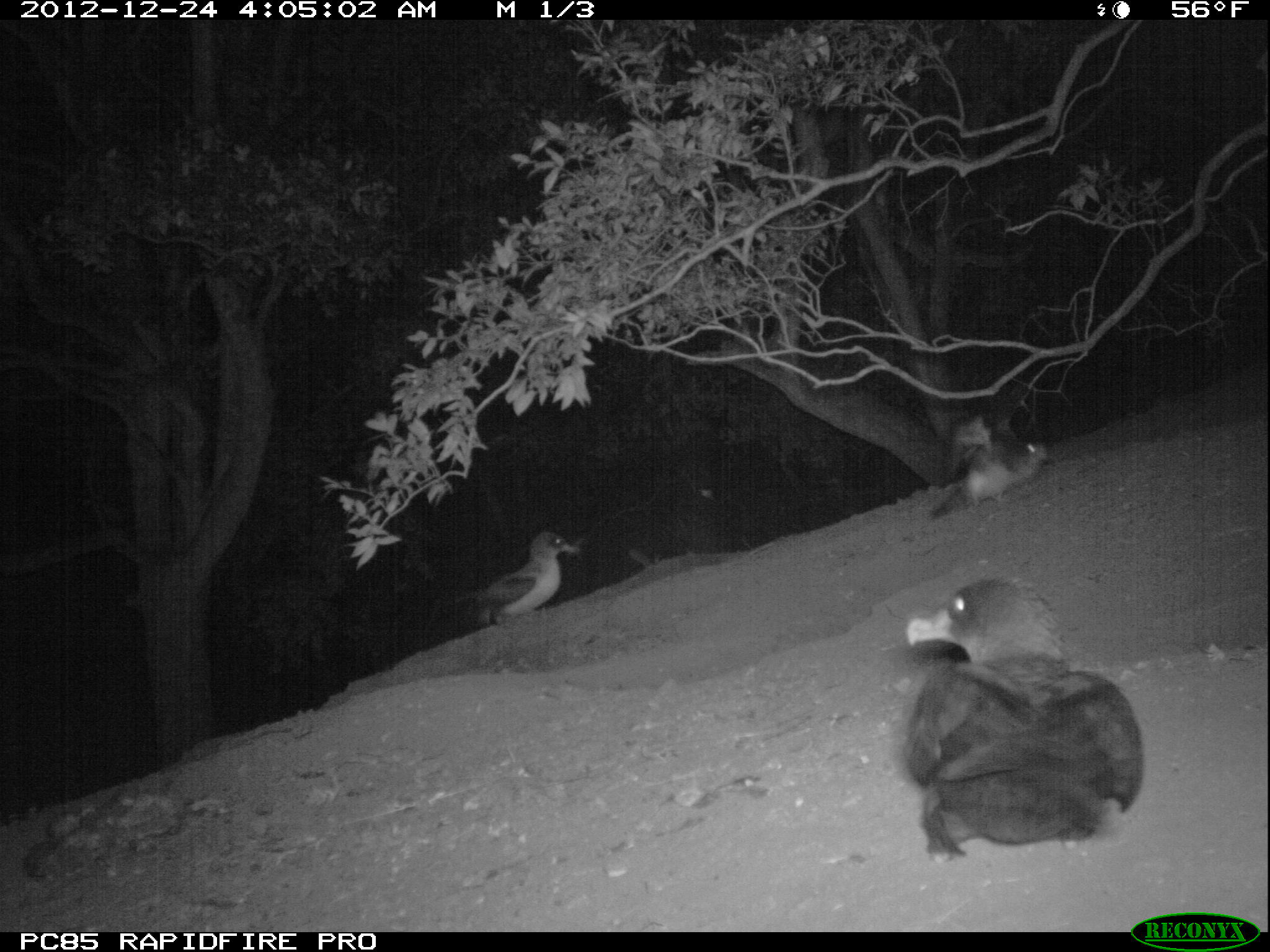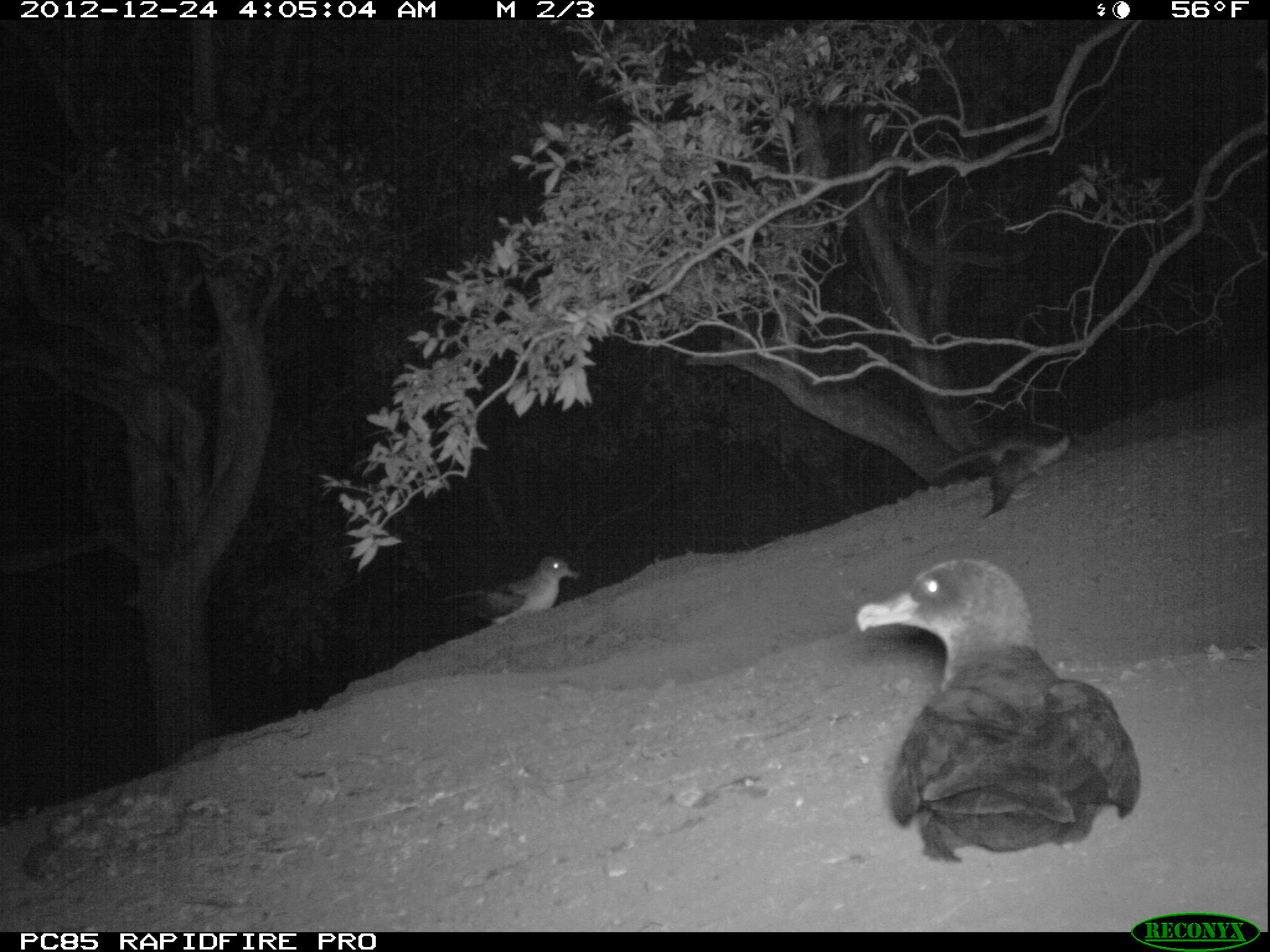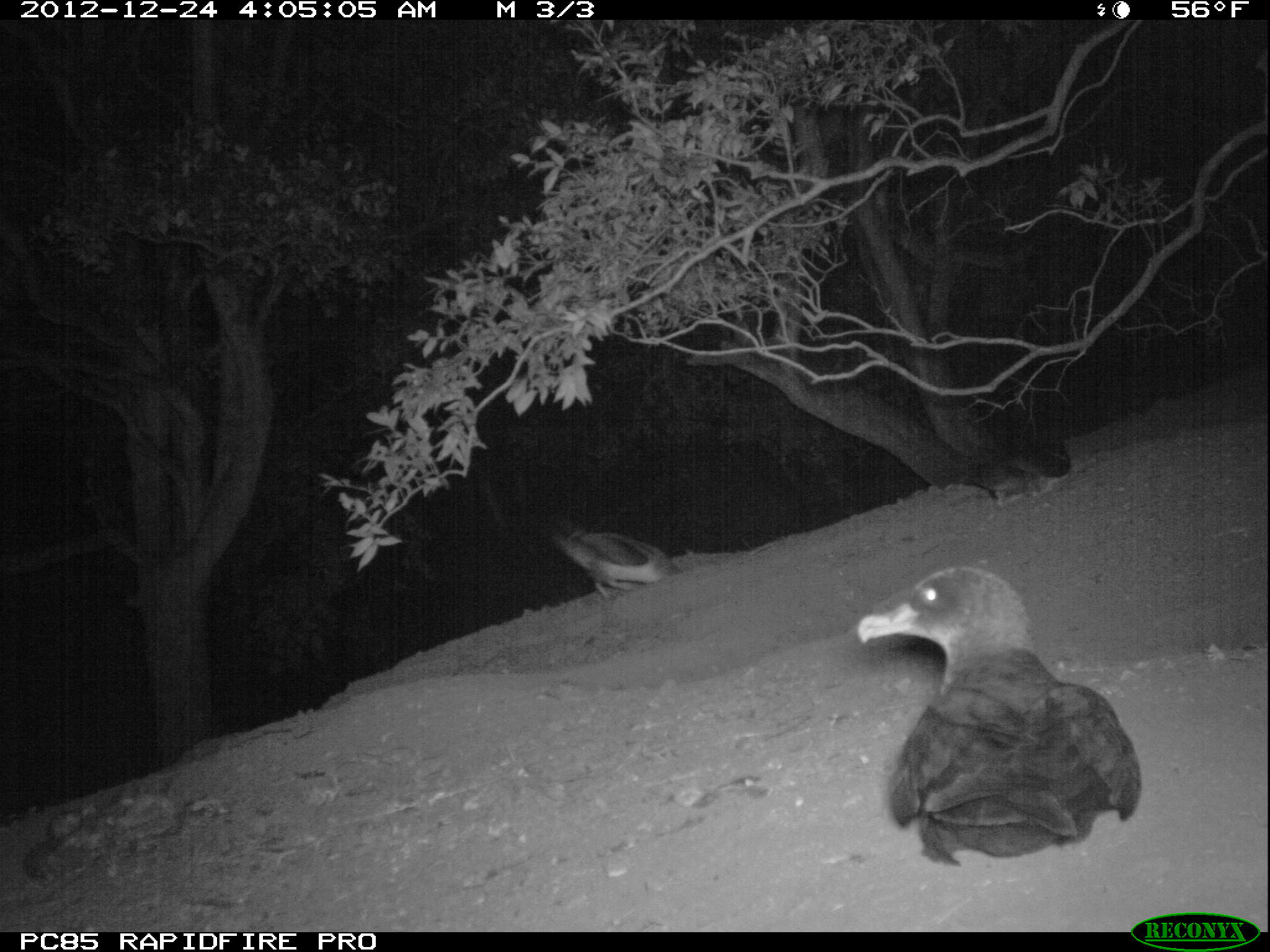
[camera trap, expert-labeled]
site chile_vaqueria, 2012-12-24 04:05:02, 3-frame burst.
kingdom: Animalia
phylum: Chordata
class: Aves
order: Procellariiformes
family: Procellariidae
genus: Calonectris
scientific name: Calonectris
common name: shearwater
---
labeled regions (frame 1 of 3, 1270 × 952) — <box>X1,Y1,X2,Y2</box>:
shearwater: <box>895,570,1142,863</box>; <box>463,528,578,628</box>; <box>946,414,1047,510</box>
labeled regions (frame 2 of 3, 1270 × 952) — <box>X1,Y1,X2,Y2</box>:
shearwater: <box>848,556,1142,864</box>; <box>934,433,1071,515</box>; <box>442,552,575,628</box>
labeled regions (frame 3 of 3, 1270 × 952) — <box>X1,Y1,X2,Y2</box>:
shearwater: <box>850,562,1141,865</box>; <box>543,524,675,625</box>; <box>925,422,1079,508</box>